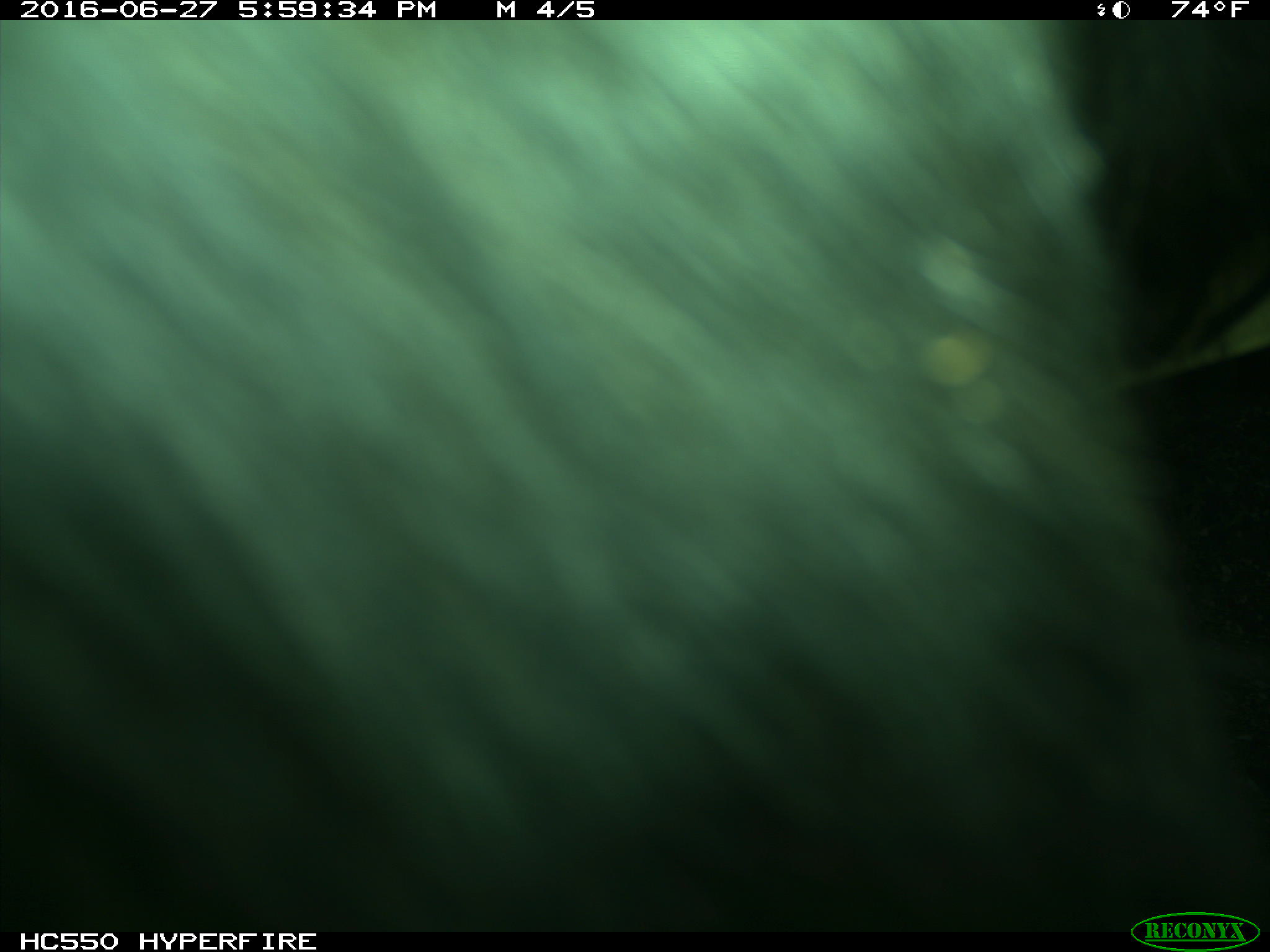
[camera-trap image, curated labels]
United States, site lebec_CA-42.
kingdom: Animalia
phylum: Chordata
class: Mammalia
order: Artiodactyla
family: Bovidae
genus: Bos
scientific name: Bos taurus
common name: domestic cow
Bos taurus (domestic cow).